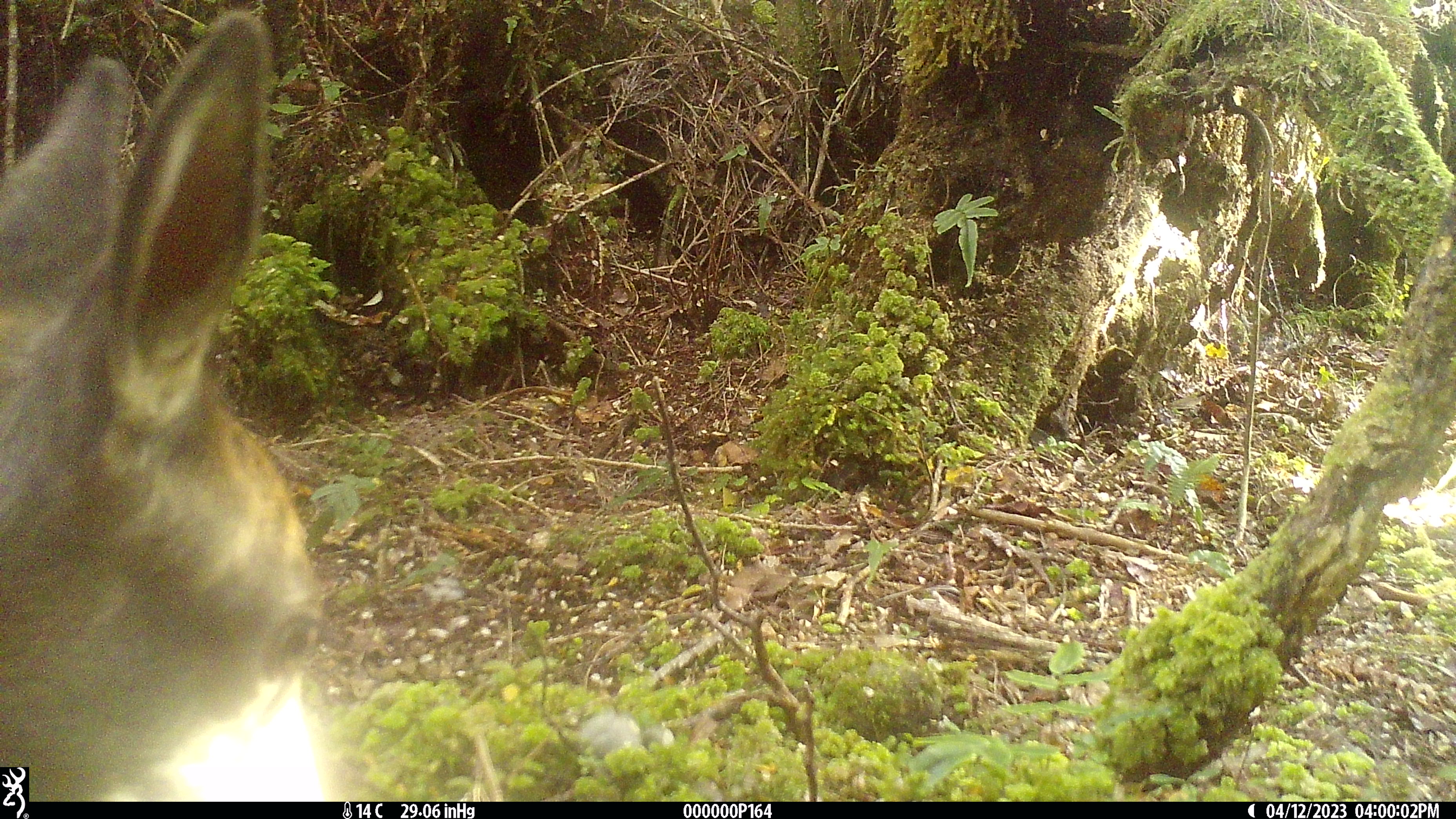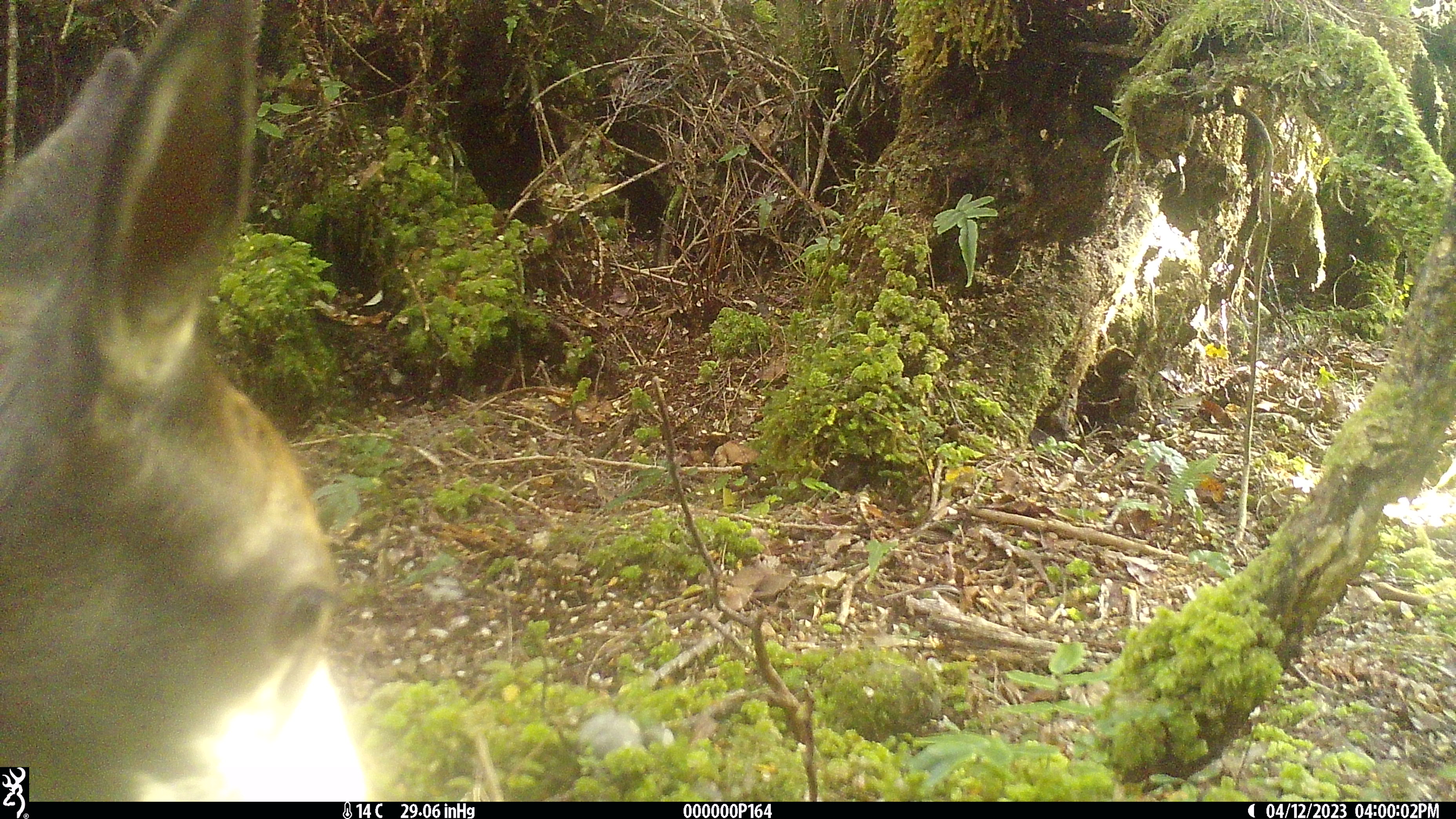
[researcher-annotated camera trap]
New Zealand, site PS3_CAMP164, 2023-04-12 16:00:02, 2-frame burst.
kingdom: Animalia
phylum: Chordata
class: Mammalia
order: Artiodactyla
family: Cervidae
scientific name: Cervidae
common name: deer